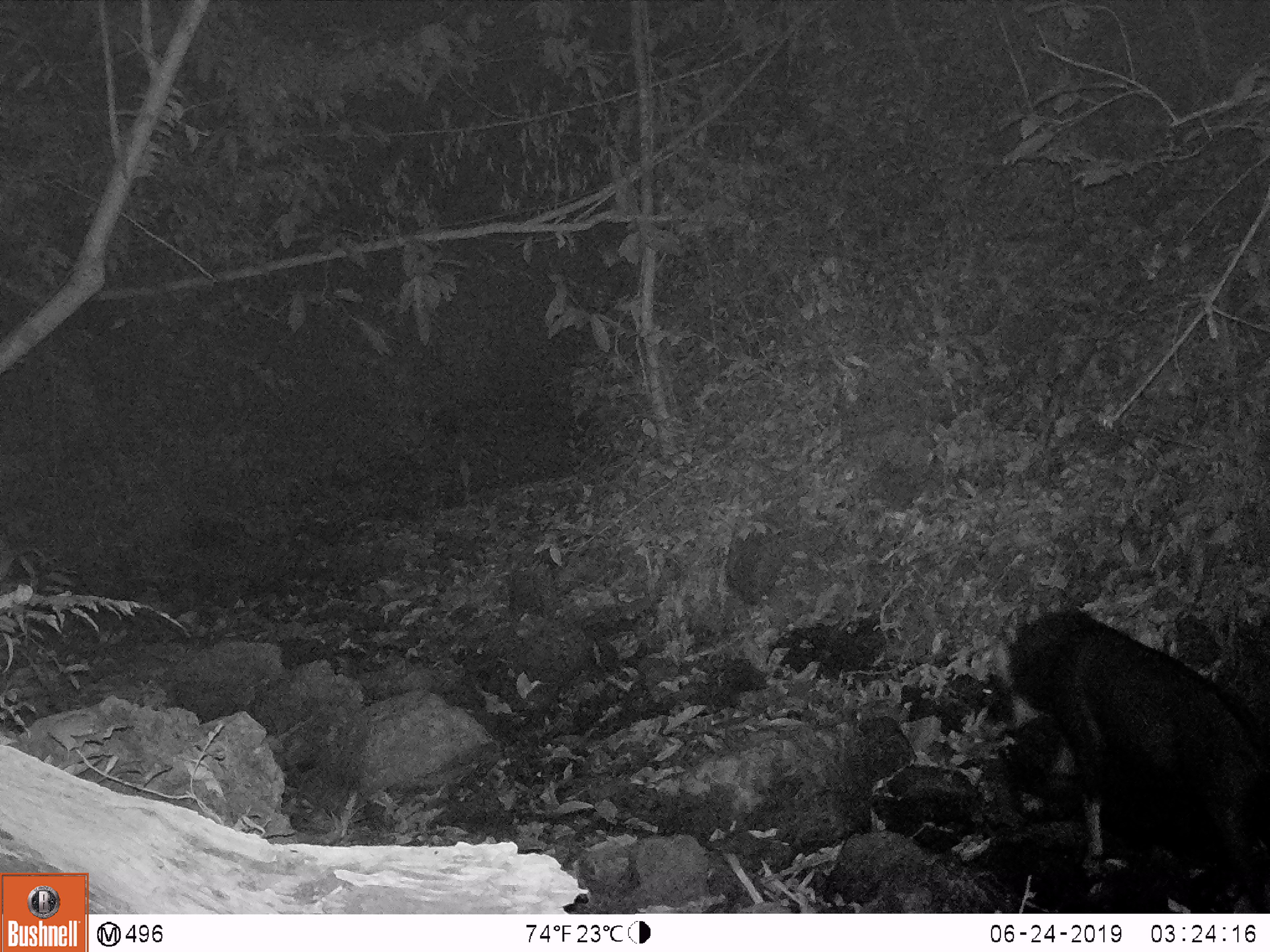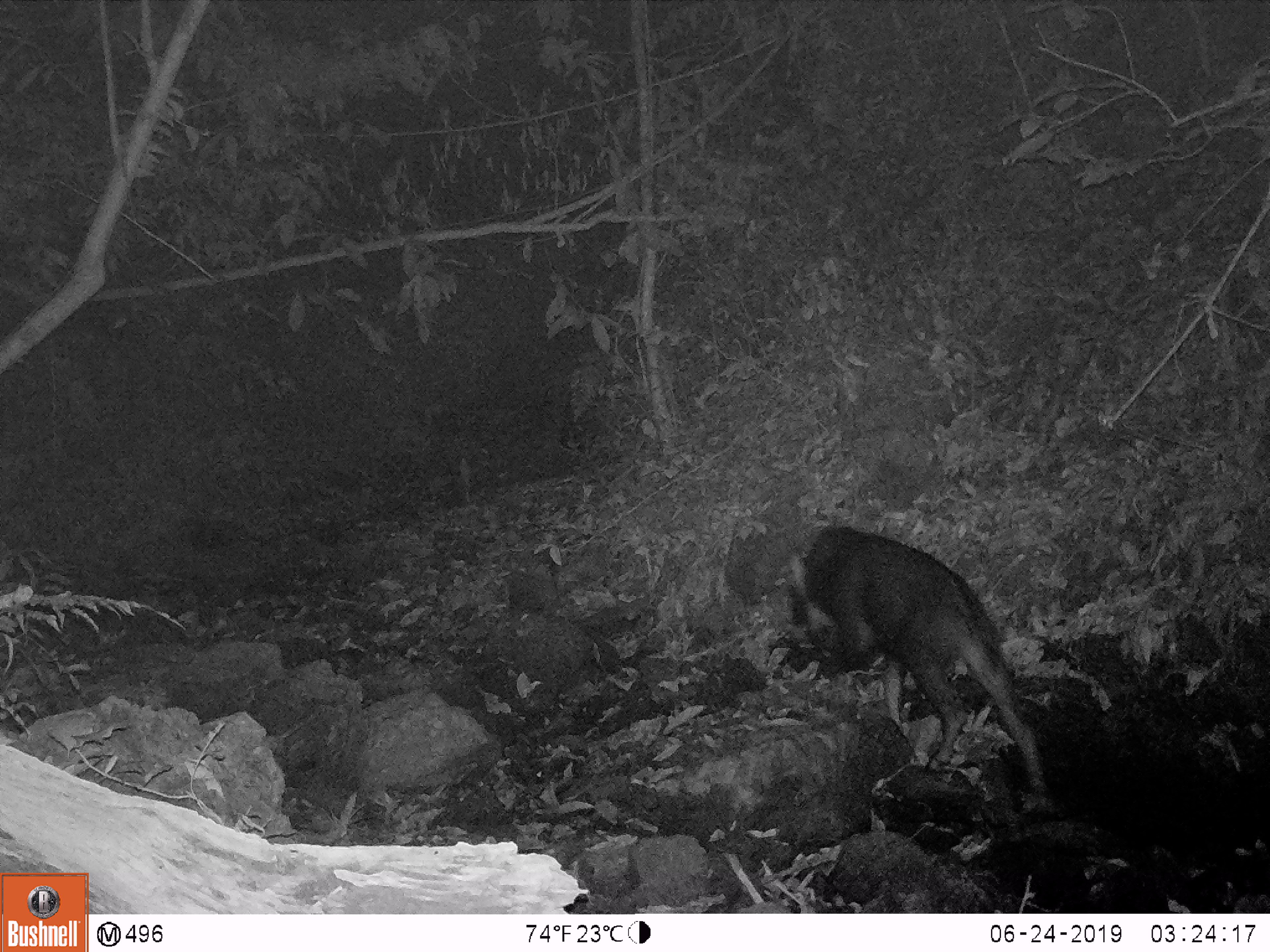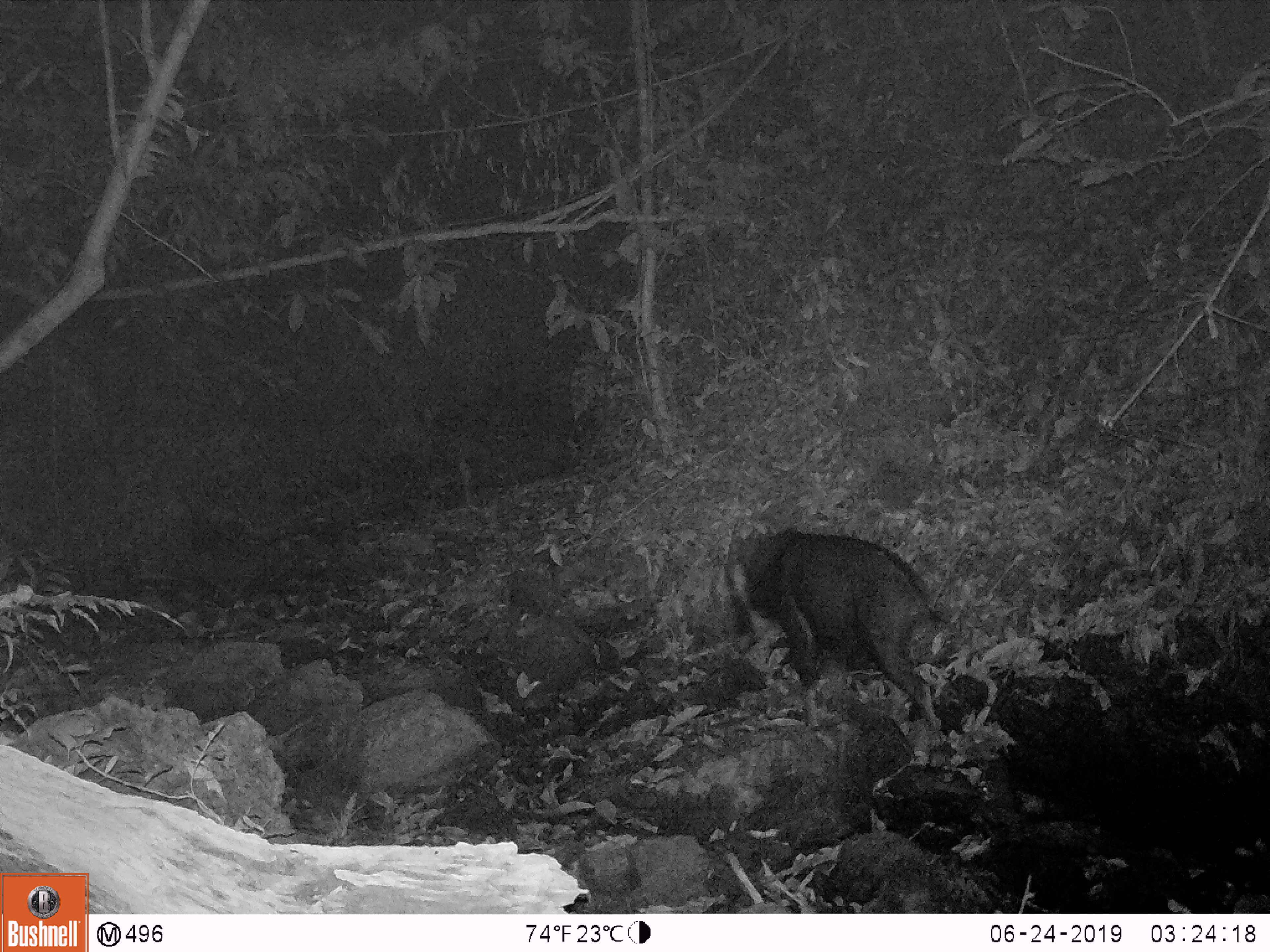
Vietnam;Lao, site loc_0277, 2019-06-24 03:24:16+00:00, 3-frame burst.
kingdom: Animalia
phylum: Chordata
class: Mammalia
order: Artiodactyla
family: Bovidae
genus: Capricornis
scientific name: Capricornis sumatraensis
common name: chinese serow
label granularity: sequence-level